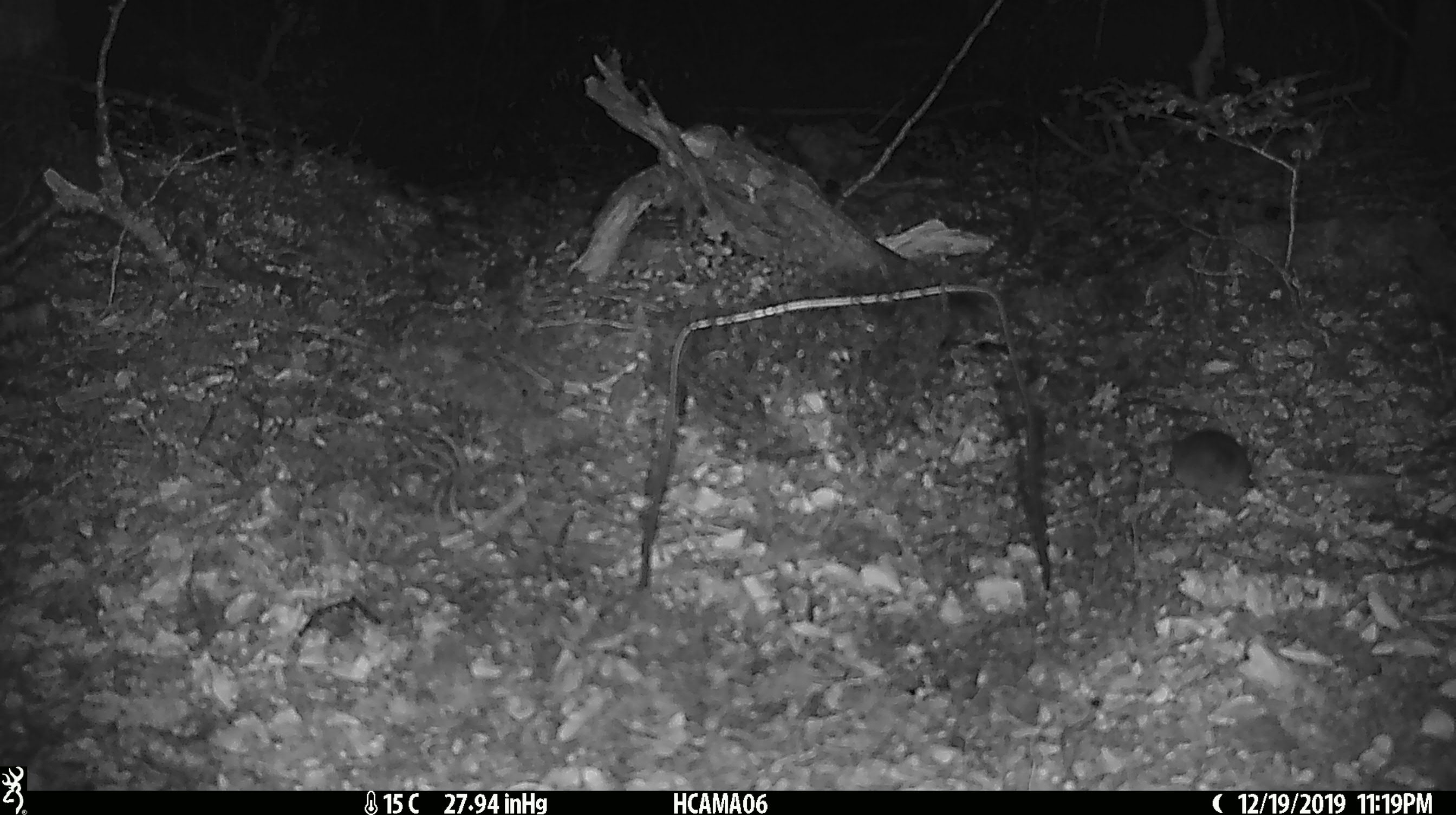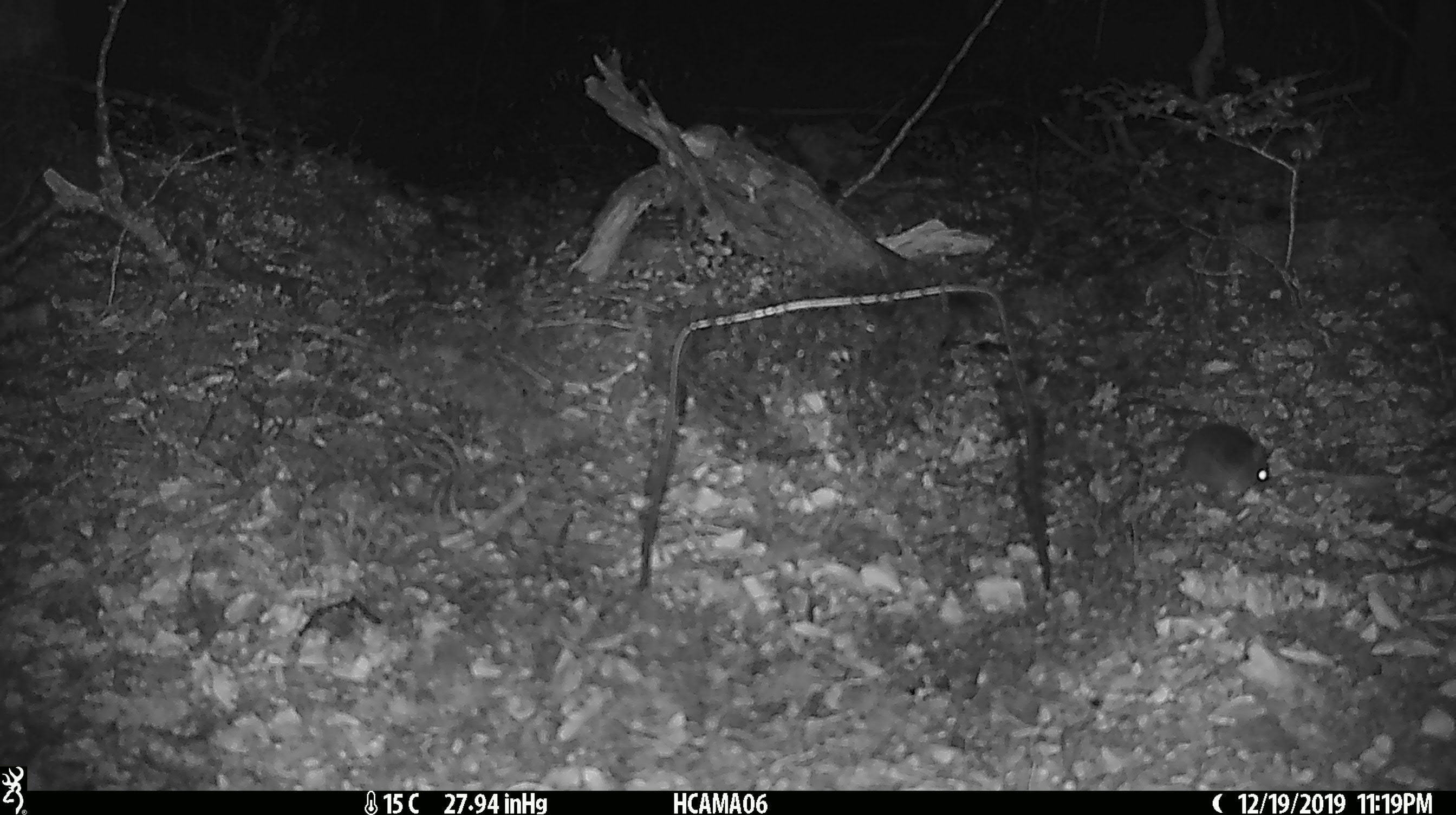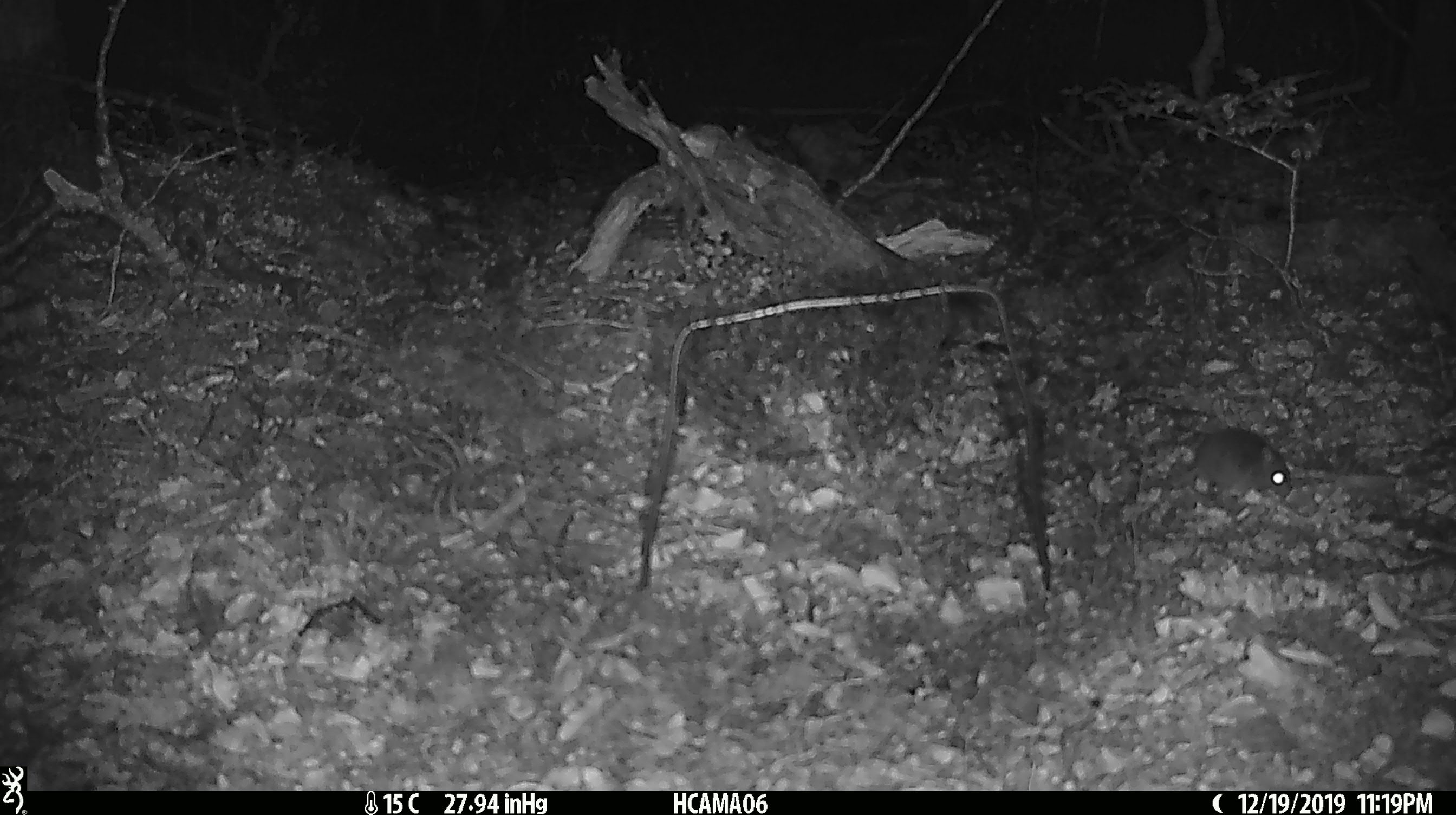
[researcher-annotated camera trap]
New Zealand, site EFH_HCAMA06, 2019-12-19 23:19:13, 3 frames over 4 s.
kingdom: Animalia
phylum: Chordata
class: Mammalia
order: Rodentia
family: Muridae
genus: Mus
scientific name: Mus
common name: mouse